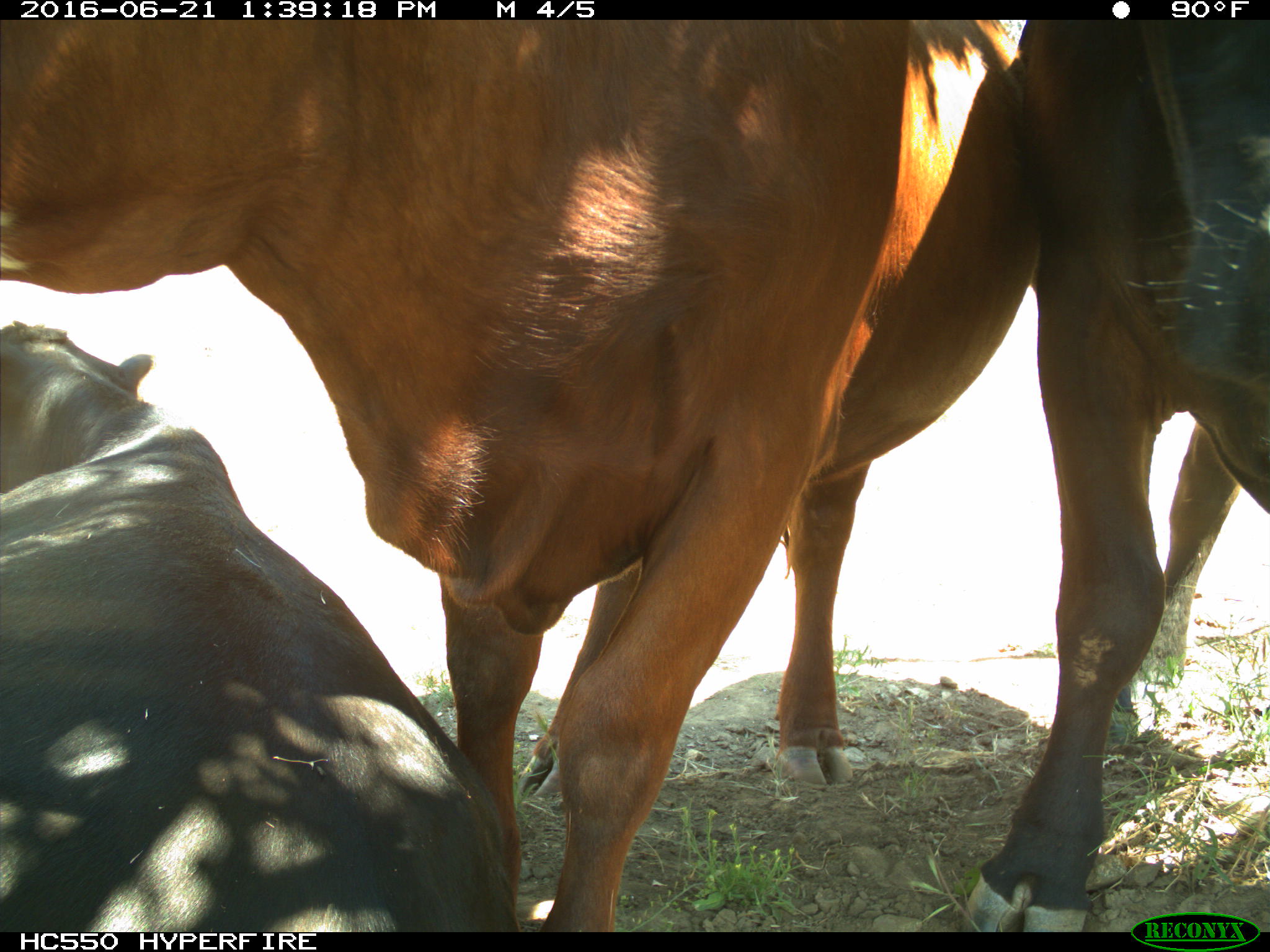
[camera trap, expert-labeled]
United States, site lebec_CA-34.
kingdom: Animalia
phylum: Chordata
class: Mammalia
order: Artiodactyla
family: Bovidae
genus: Bos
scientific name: Bos taurus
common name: domestic cow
Bos taurus (domestic cow).